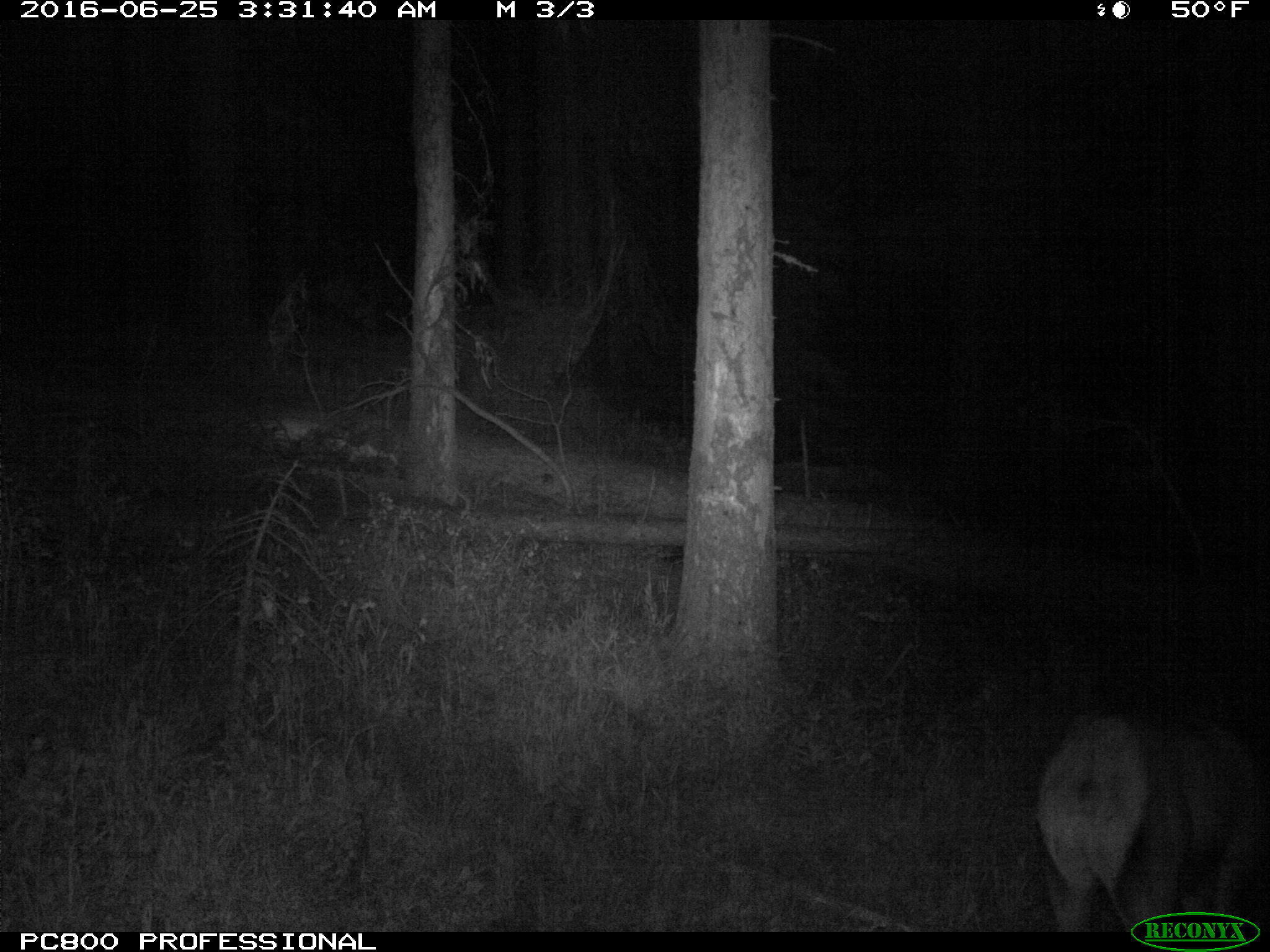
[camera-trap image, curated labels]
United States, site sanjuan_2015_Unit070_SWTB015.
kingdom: Animalia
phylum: Chordata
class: Mammalia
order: Artiodactyla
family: Cervidae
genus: Cervus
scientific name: Cervus elaphus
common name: red deer